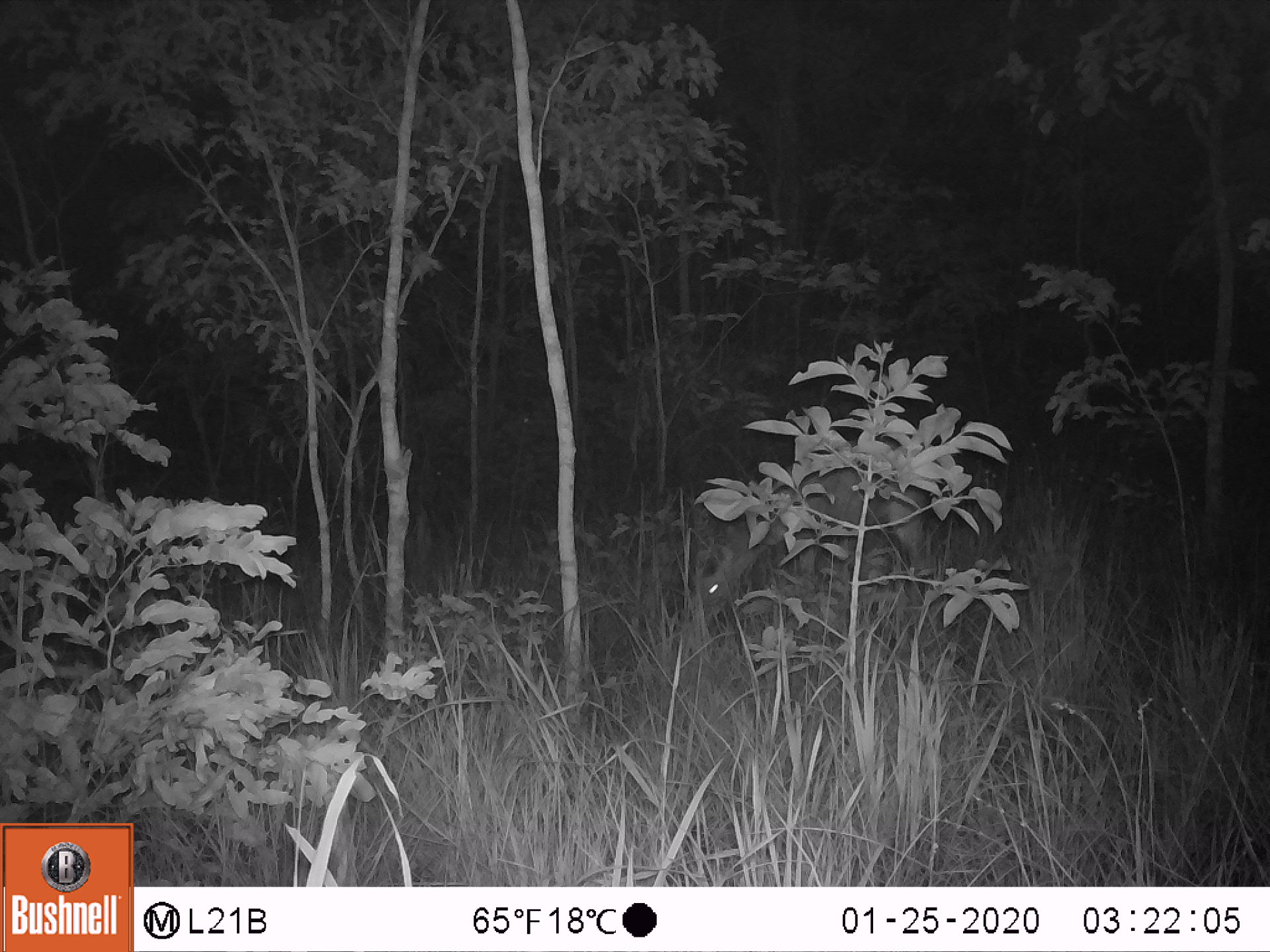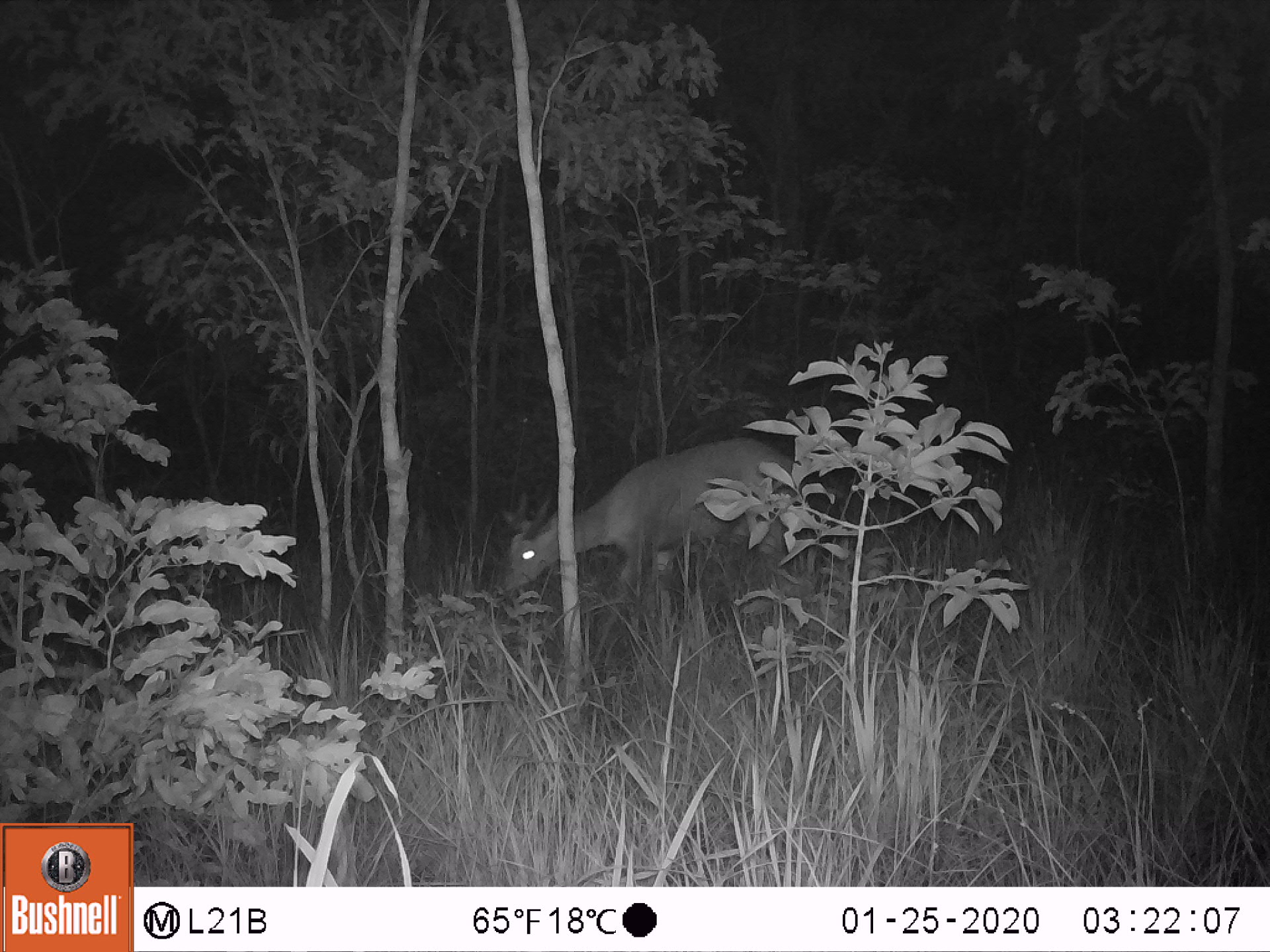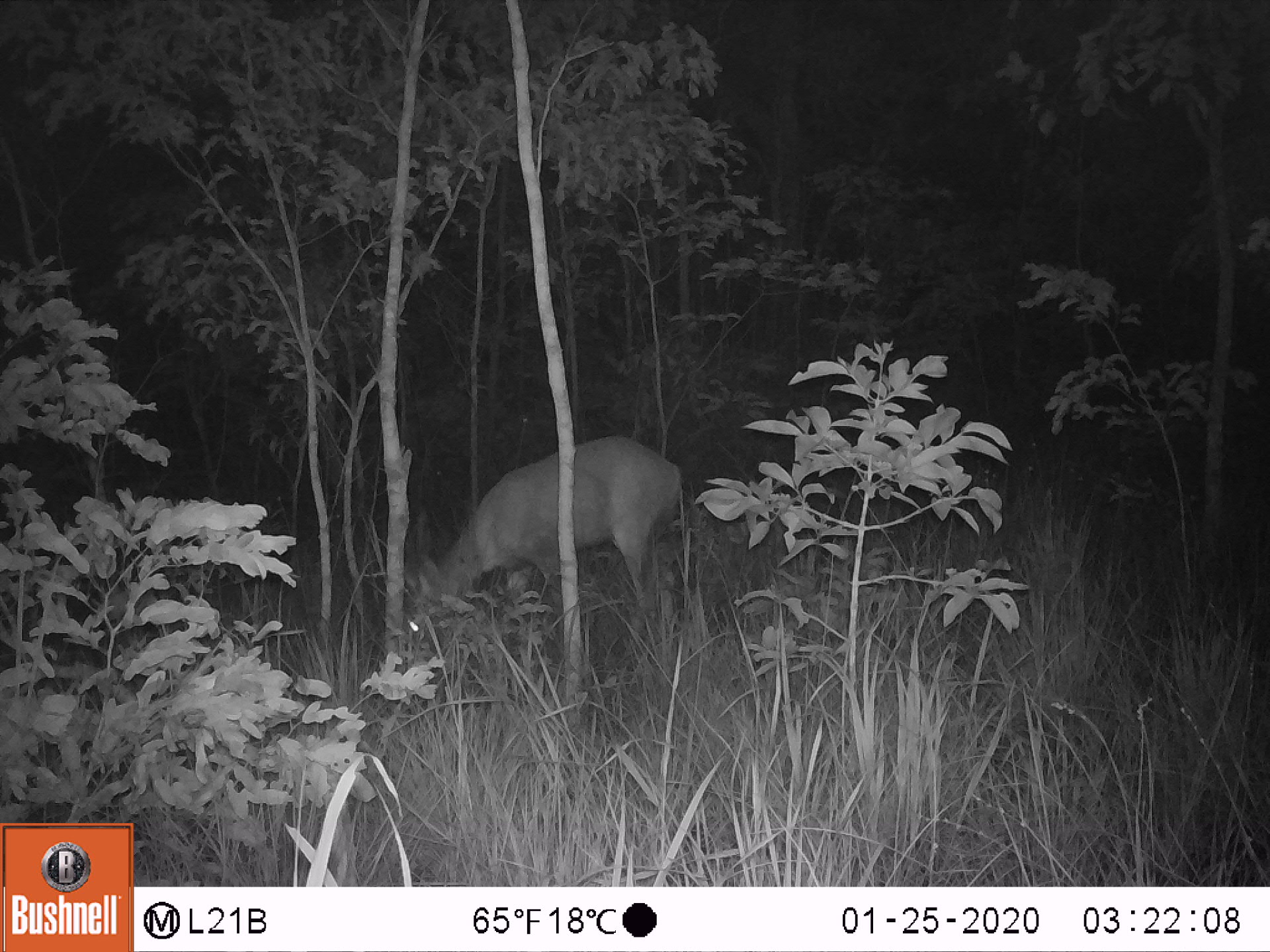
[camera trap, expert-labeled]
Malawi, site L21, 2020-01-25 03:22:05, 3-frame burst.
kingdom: Animalia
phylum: Chordata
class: Mammalia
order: Artiodactyla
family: Bovidae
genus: Tragelaphus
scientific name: Tragelaphus sylvaticus sylvaticus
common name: cape bushbuck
Cape bushbuck (Tragelaphus sylvaticus sylvaticus), count 1.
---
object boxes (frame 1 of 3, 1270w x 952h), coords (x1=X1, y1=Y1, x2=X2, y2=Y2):
cape bushbuck: (x1=683, y1=454, x2=929, y2=617)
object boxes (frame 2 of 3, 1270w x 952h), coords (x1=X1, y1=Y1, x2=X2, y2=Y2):
cape bushbuck: (x1=496, y1=436, x2=798, y2=617)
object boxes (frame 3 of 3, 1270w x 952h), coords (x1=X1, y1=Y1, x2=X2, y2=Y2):
cape bushbuck: (x1=406, y1=427, x2=685, y2=665)